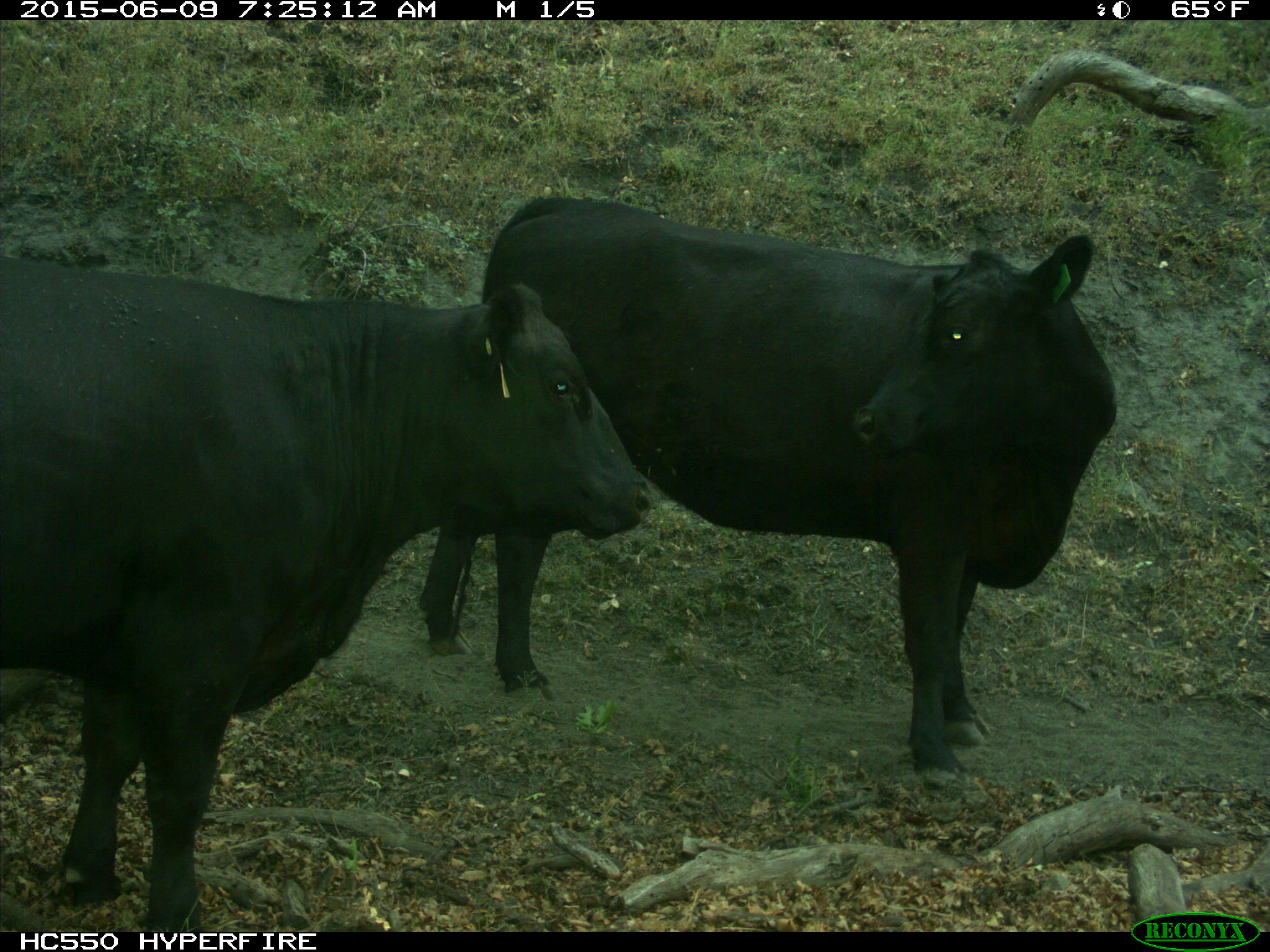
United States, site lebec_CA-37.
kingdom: Animalia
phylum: Chordata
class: Mammalia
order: Artiodactyla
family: Bovidae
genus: Bos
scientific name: Bos taurus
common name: domestic cow